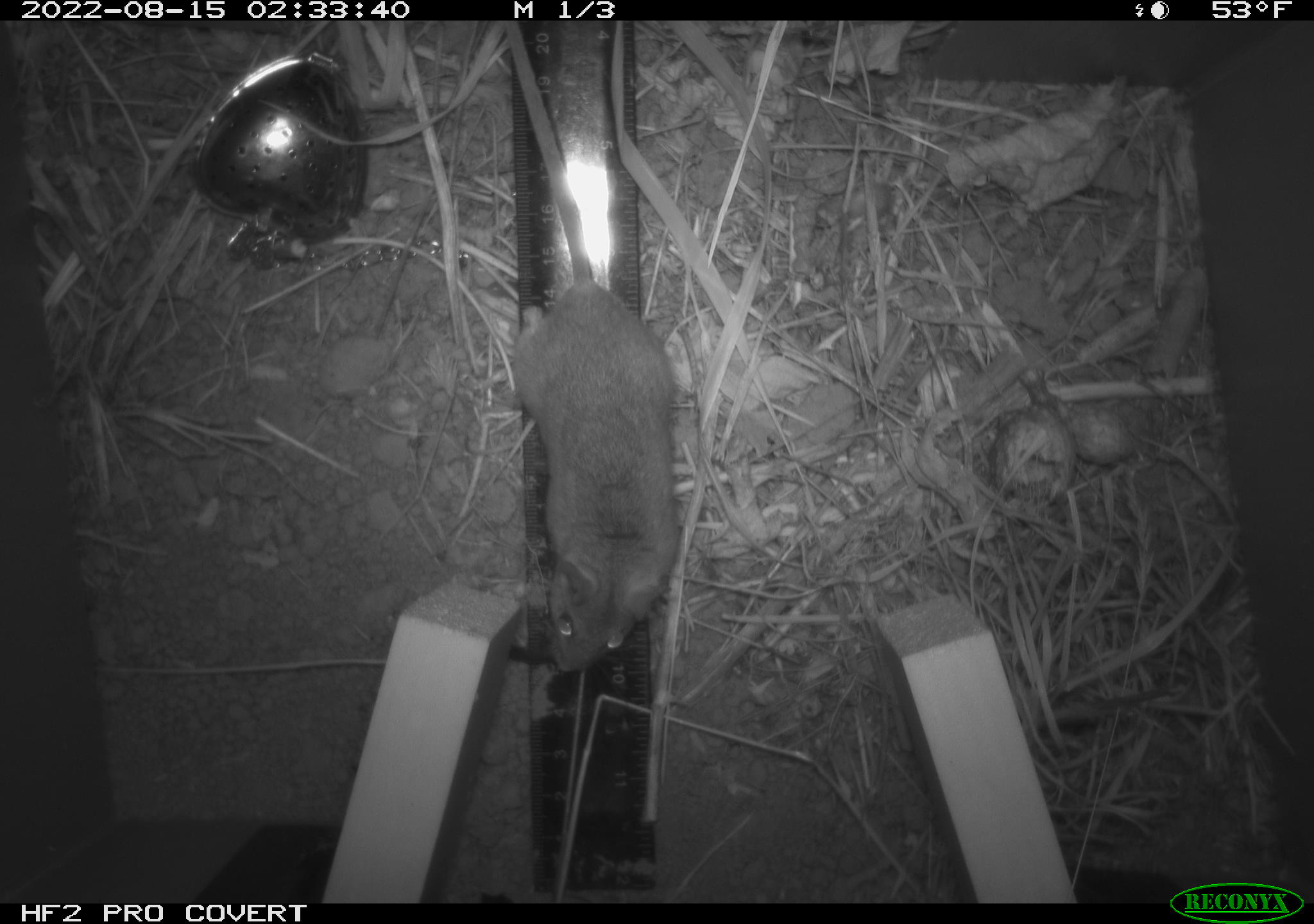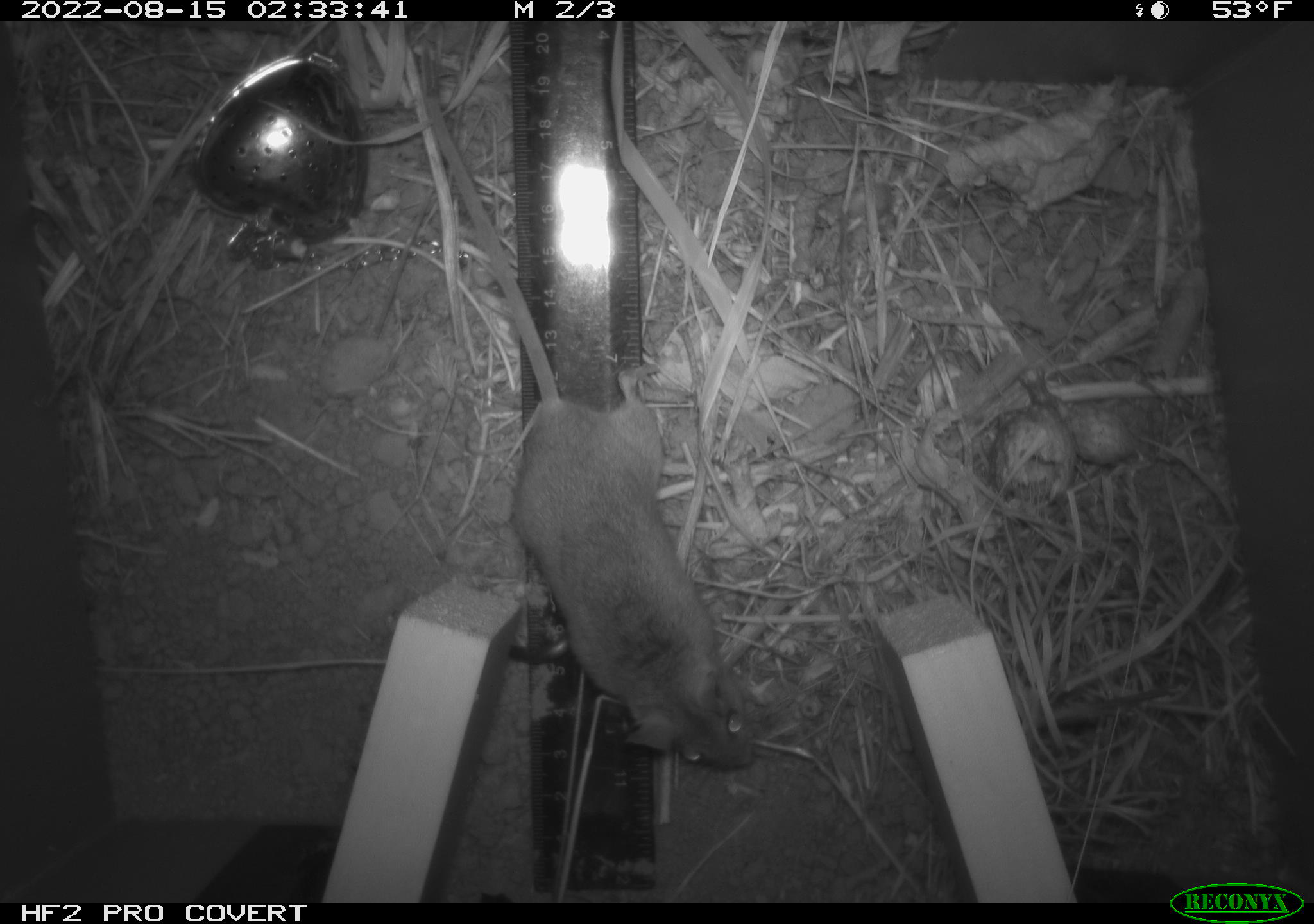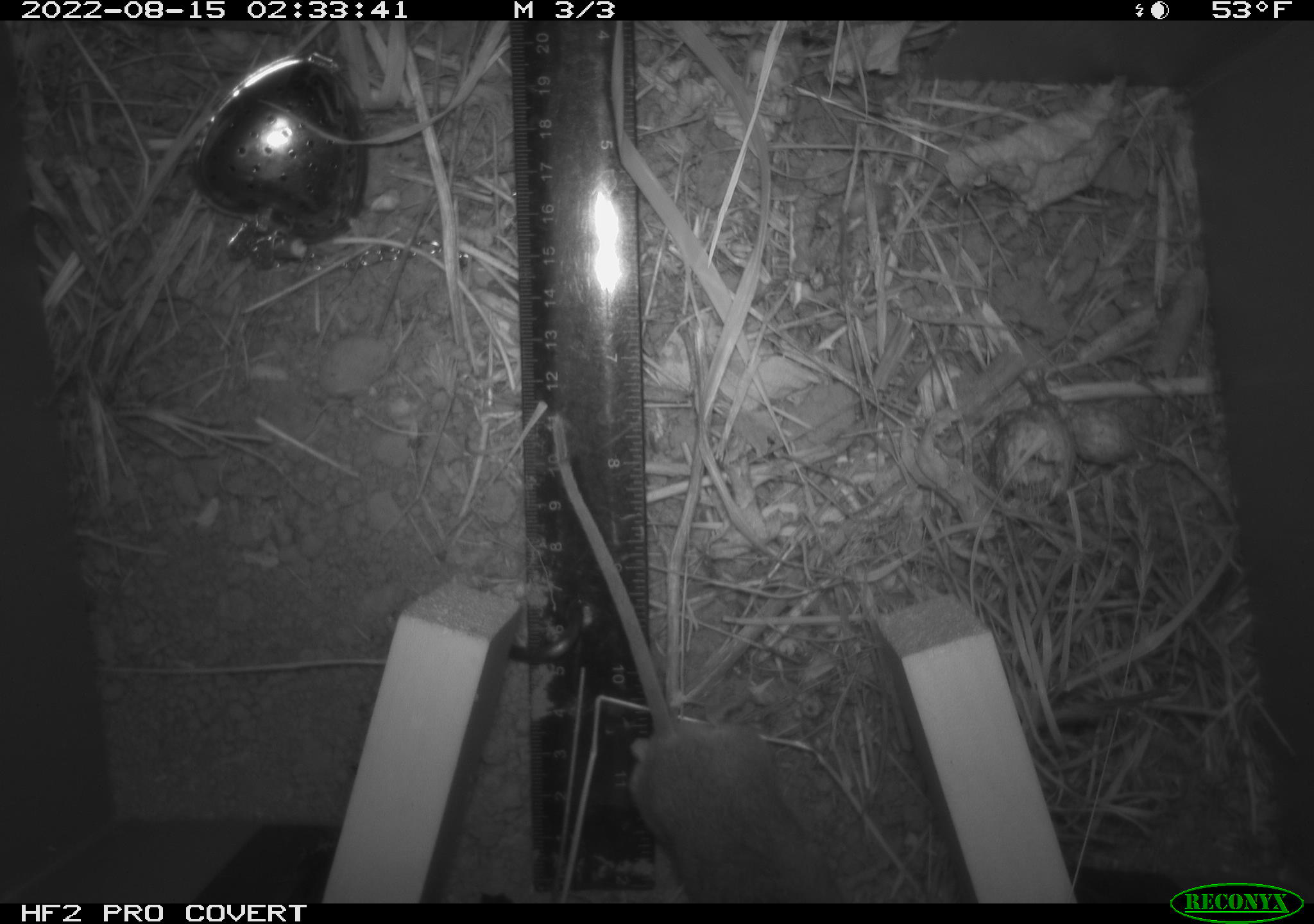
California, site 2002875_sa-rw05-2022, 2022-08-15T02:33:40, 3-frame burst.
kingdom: Animalia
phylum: Chordata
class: Mammalia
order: Rodentia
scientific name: Rodentia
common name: mouse species